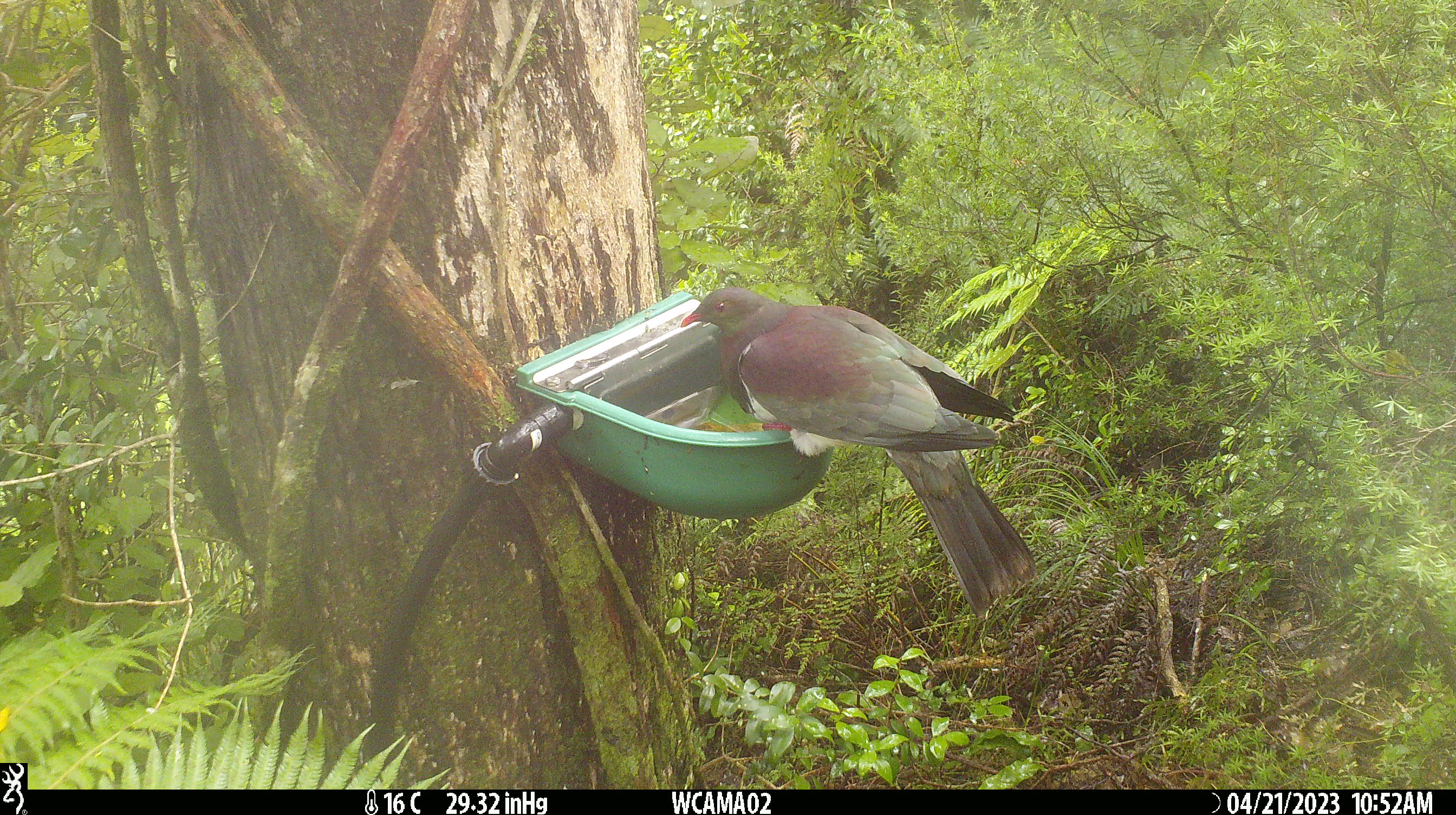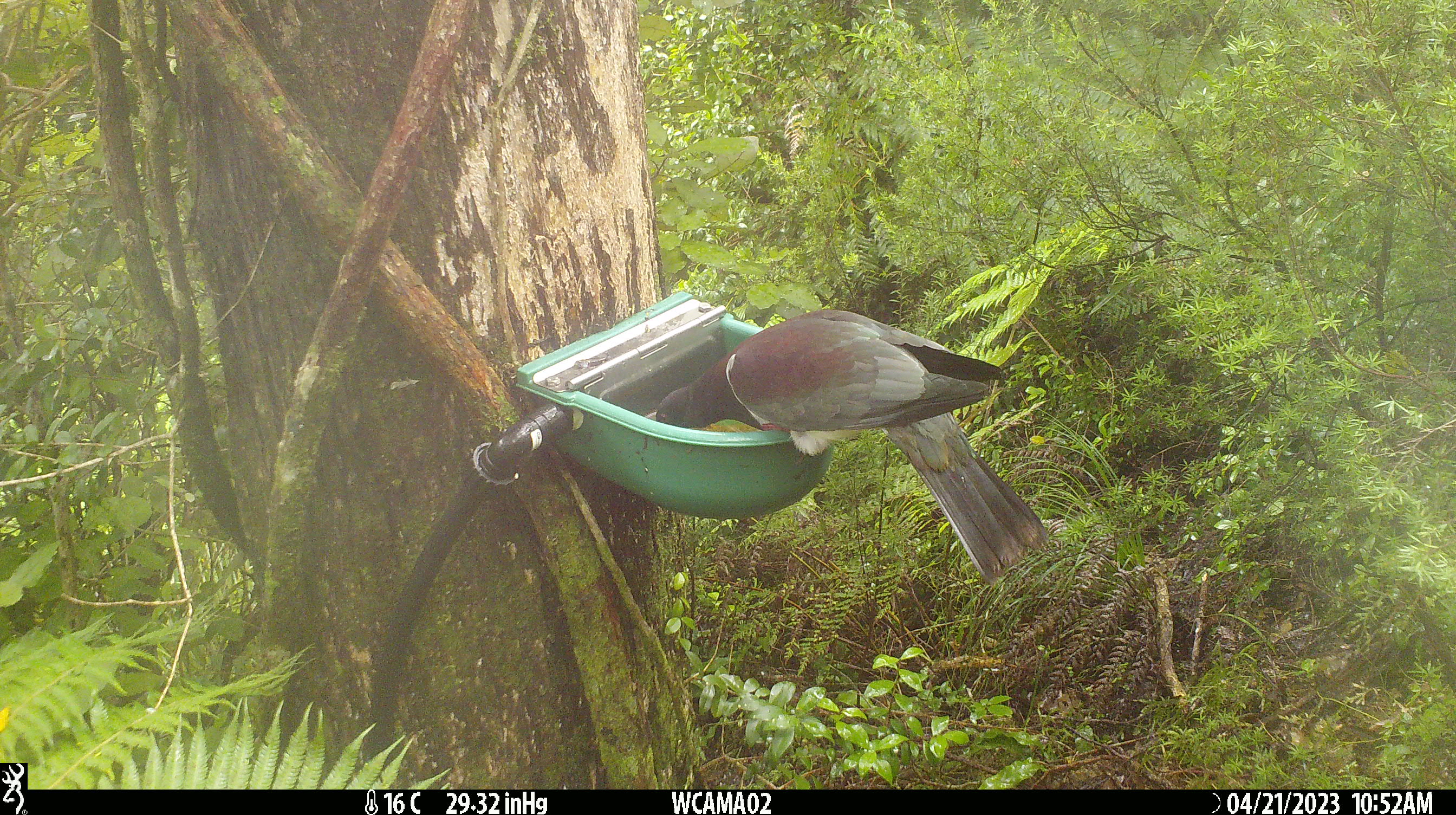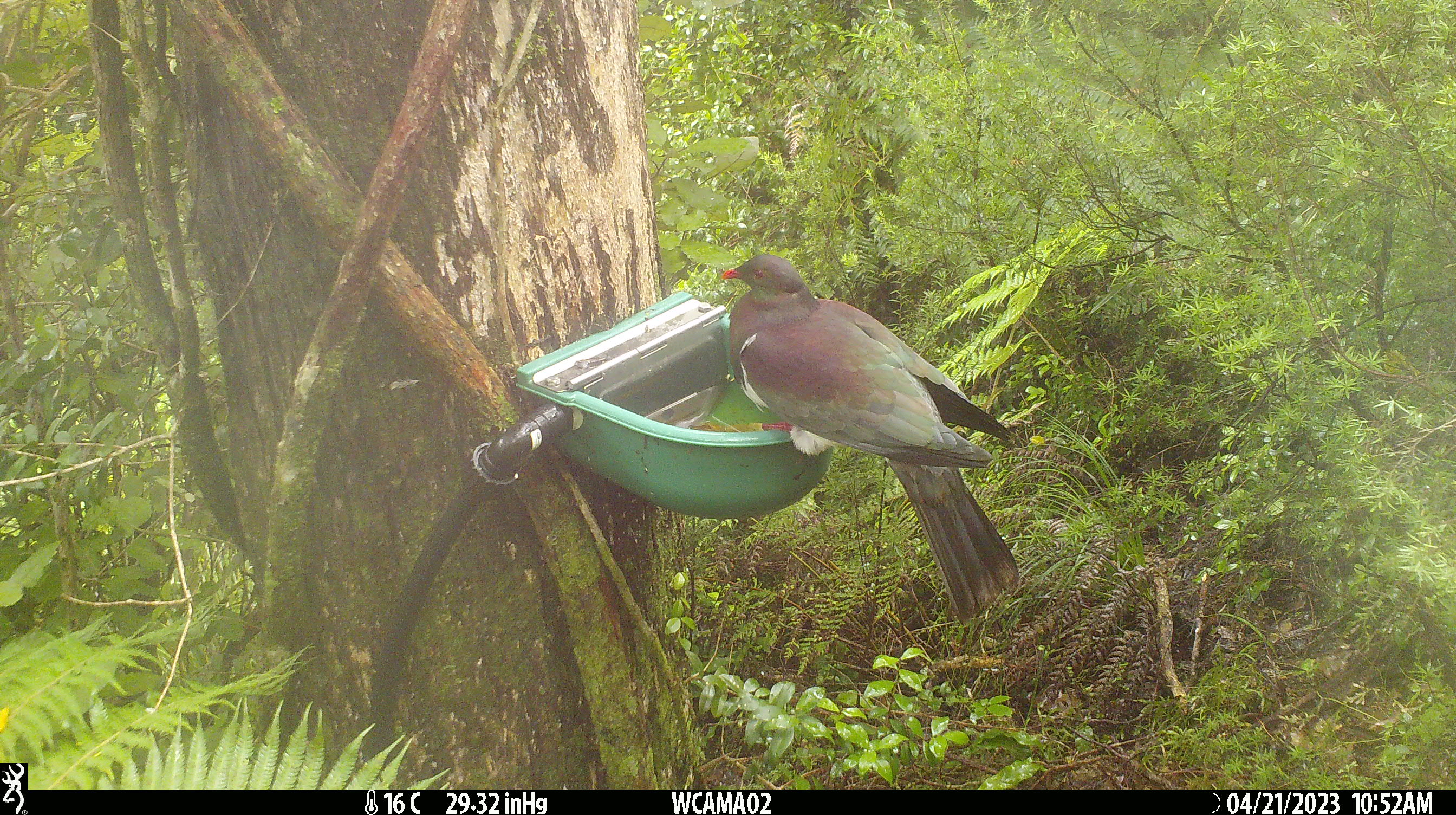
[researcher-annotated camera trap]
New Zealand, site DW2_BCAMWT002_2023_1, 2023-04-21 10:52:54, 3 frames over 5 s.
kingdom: Animalia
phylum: Chordata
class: Aves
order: Columbiformes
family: Columbidae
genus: Hemiphaga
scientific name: Hemiphaga novaeseelandiae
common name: new zealand pigeon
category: kereru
Kereru (new zealand pigeon) (Hemiphaga novaeseelandiae).